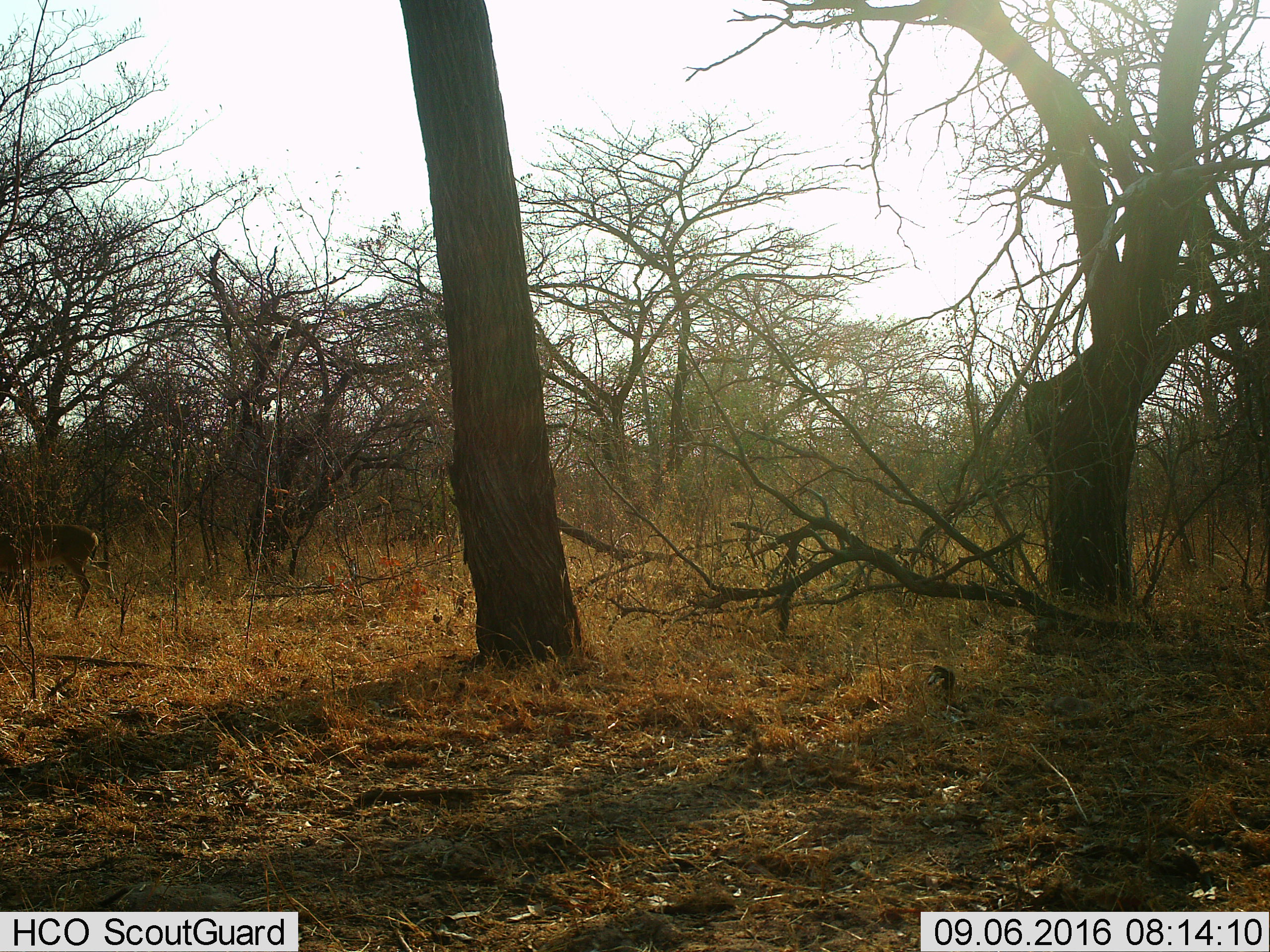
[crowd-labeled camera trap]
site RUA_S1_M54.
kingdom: Animalia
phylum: Chordata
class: Mammalia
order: Artiodactyla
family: Bovidae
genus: Aepyceros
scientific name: Aepyceros melampus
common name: impala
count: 1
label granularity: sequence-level